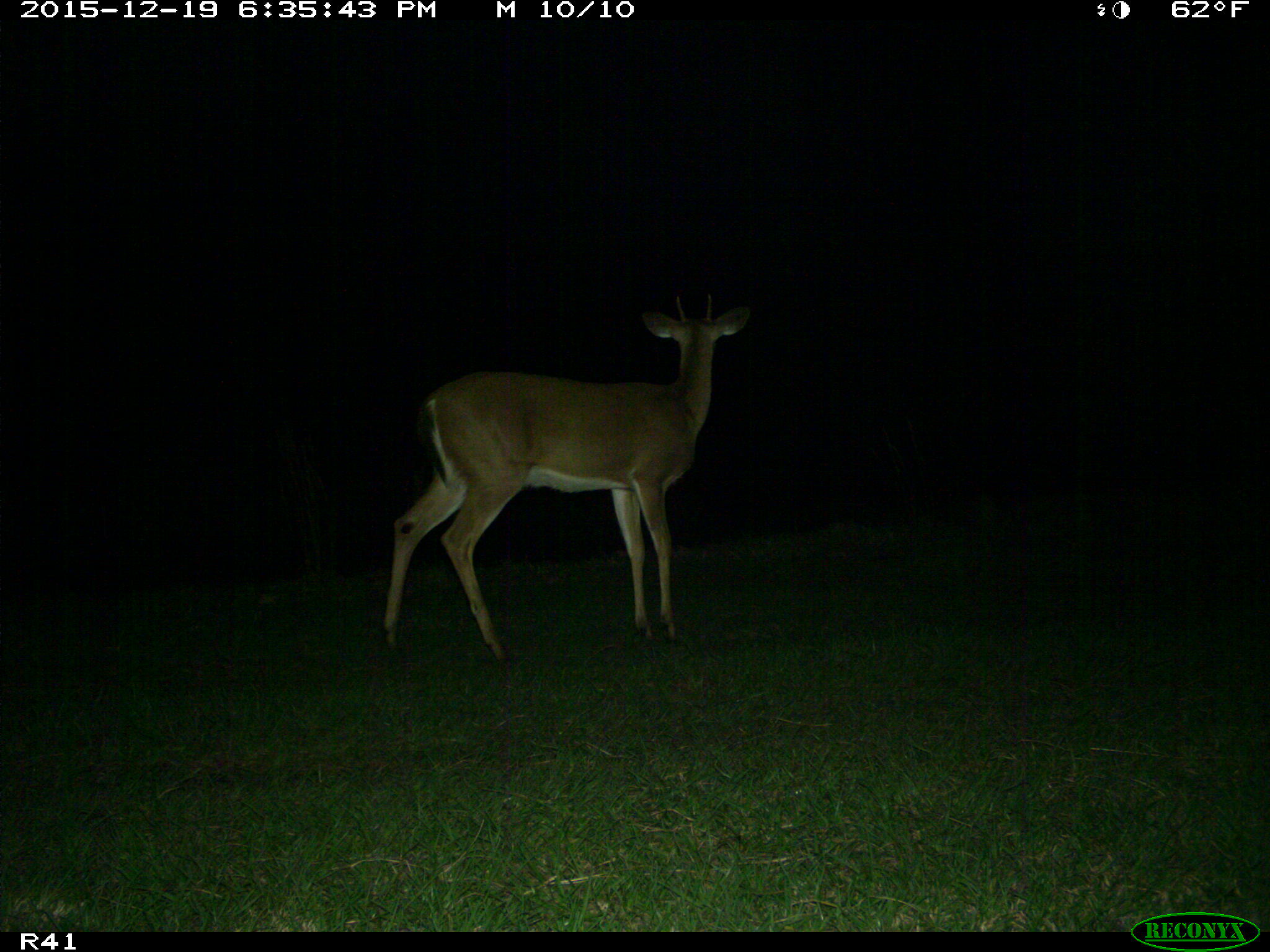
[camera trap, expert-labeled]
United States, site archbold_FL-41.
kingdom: Animalia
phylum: Chordata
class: Mammalia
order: Artiodactyla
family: Cervidae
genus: Odocoileus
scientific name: Odocoileus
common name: deer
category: unidentified deer